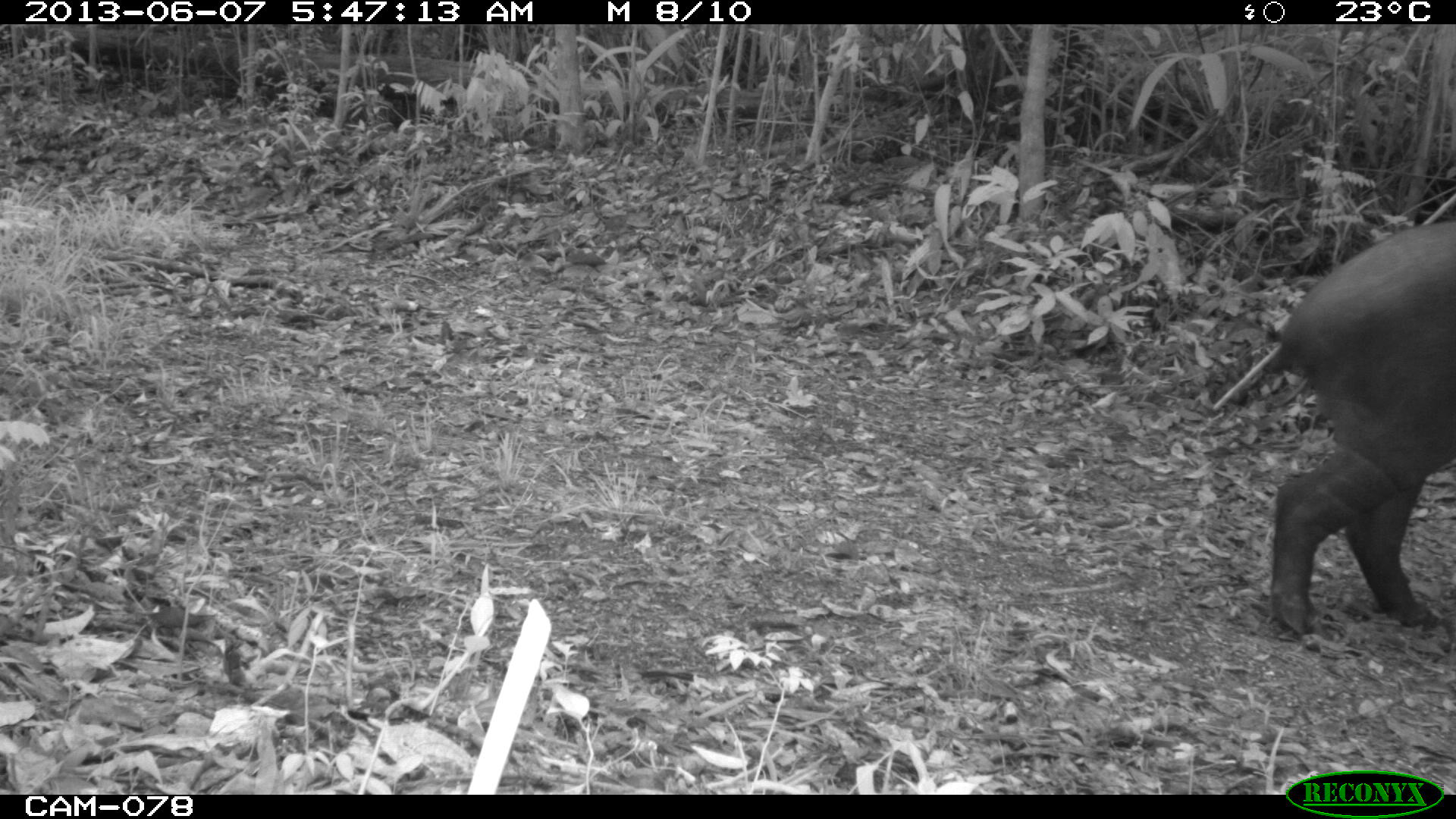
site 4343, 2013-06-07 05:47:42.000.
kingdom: Animalia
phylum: Chordata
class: Mammalia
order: Perissodactyla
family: Tapiridae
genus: Tapirus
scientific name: Tapirus bairdii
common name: baird's tapir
Tapirus bairdii (baird's tapir), count 1, sex male.